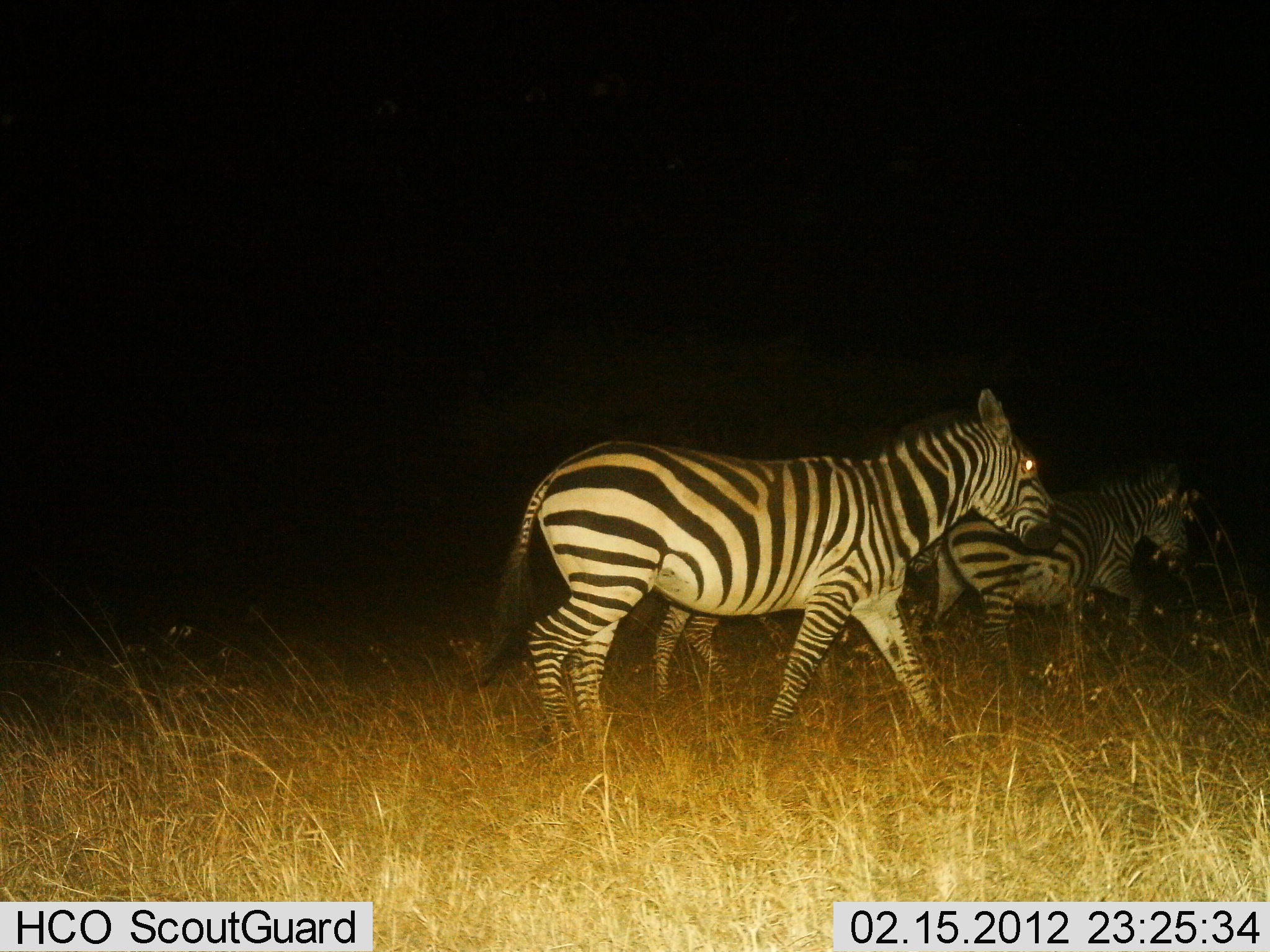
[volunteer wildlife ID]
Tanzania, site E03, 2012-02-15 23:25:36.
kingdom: Animalia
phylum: Chordata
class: Mammalia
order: Perissodactyla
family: Equidae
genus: Equus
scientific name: Equus quagga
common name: plains zebra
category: zebra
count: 3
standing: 13%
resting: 0%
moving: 91%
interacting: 4%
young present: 4%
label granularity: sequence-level